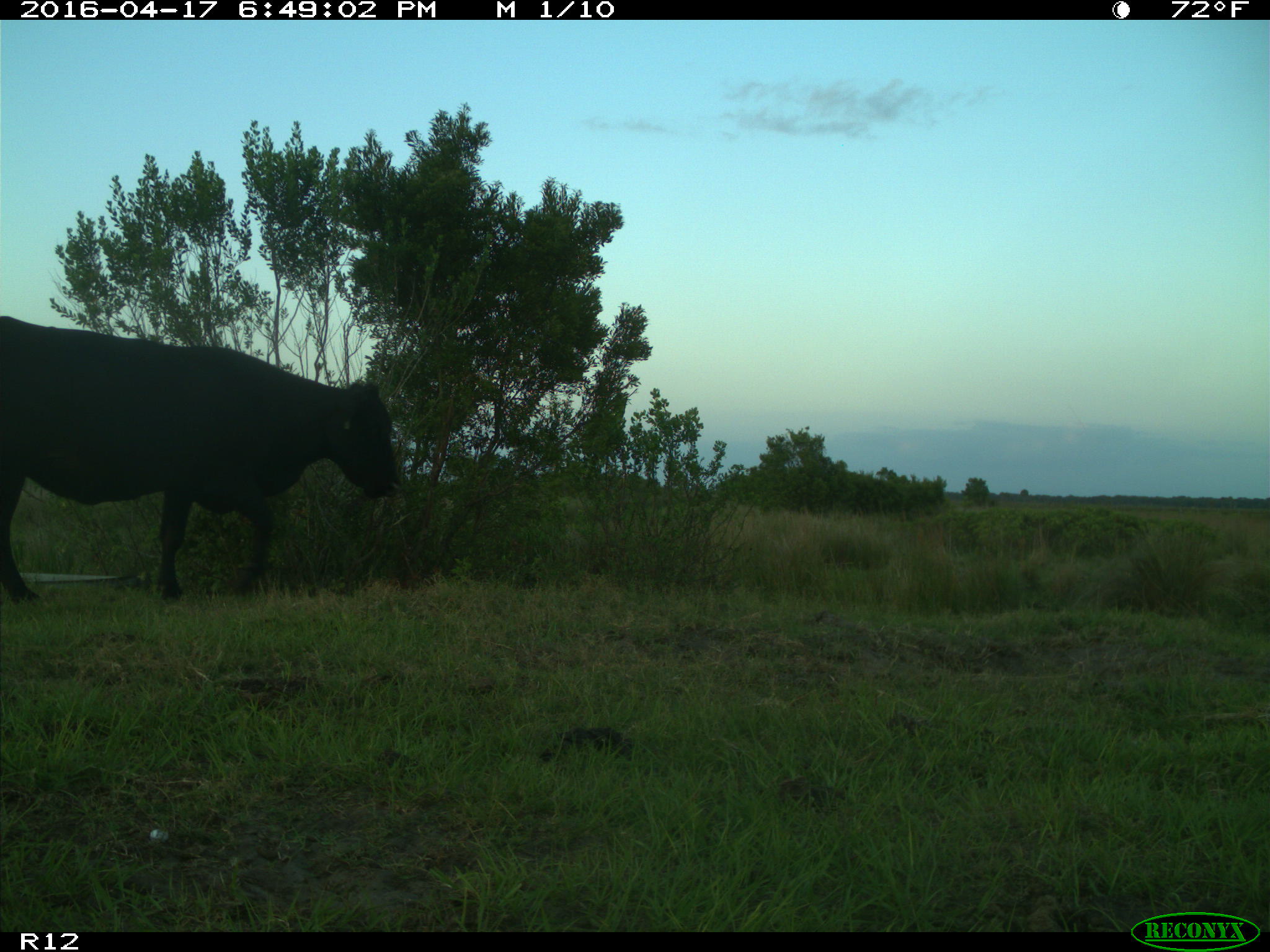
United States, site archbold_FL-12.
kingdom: Animalia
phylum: Chordata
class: Mammalia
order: Artiodactyla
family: Bovidae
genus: Bos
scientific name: Bos taurus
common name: domestic cow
Bos taurus (domestic cow).